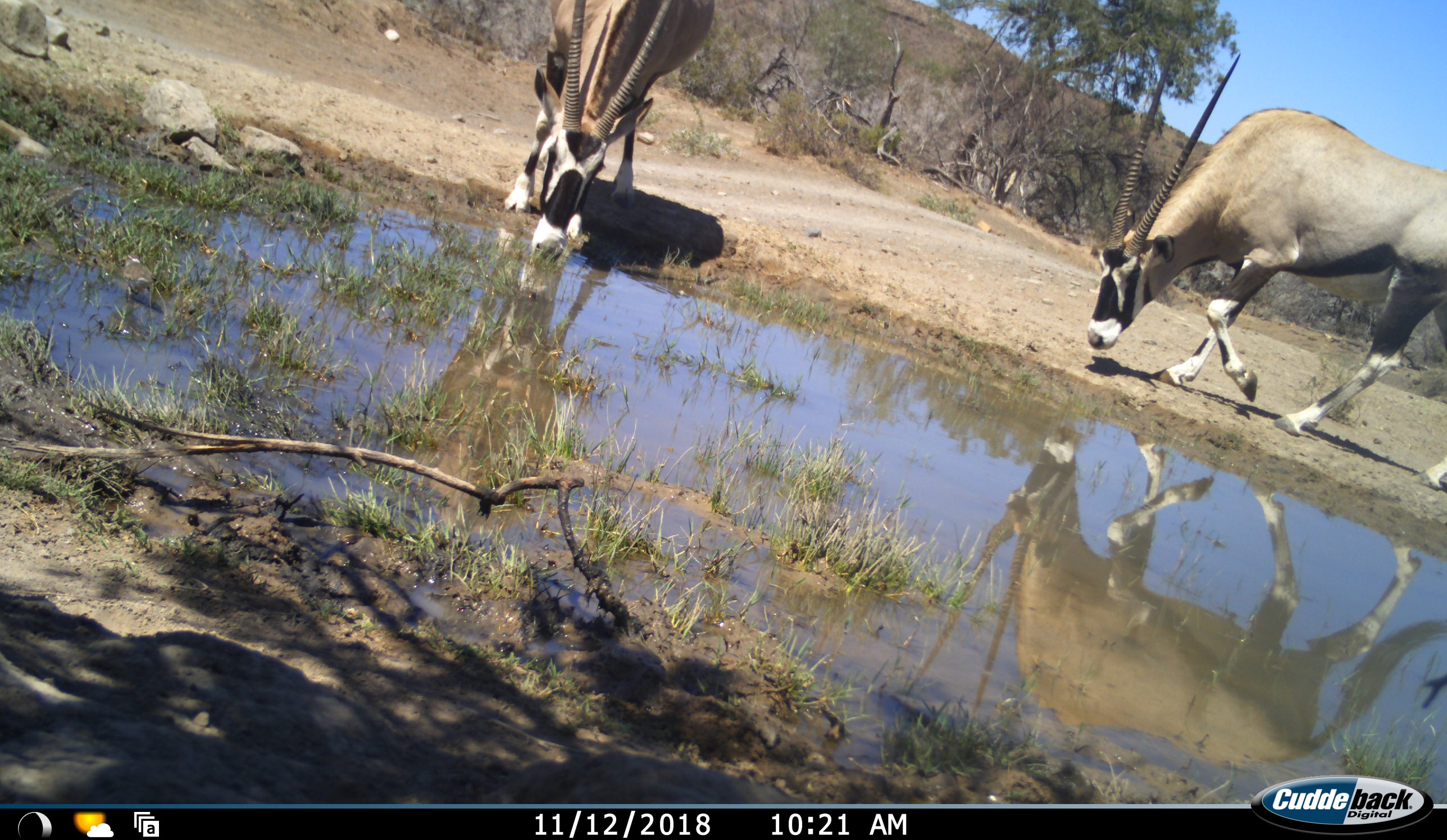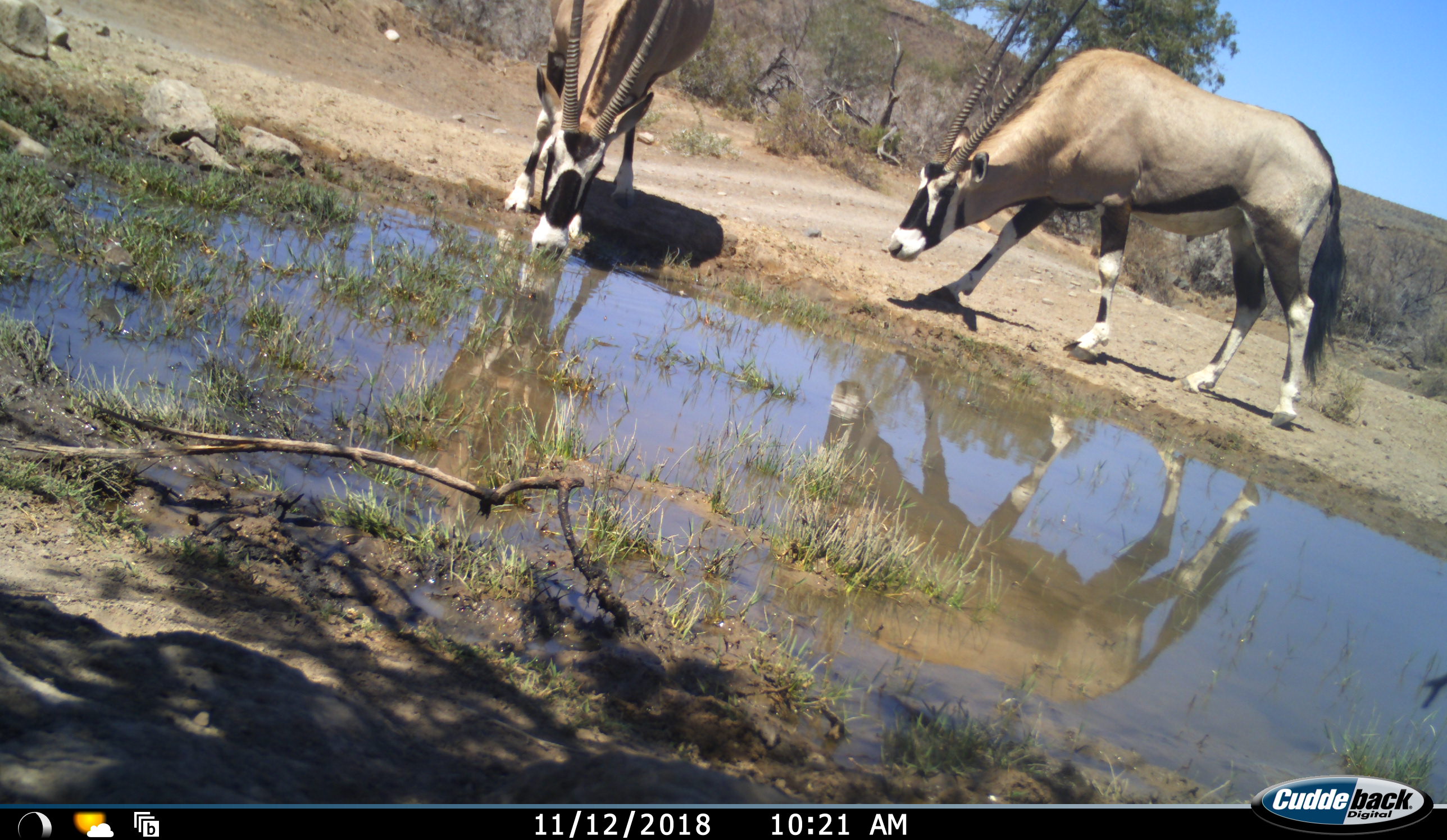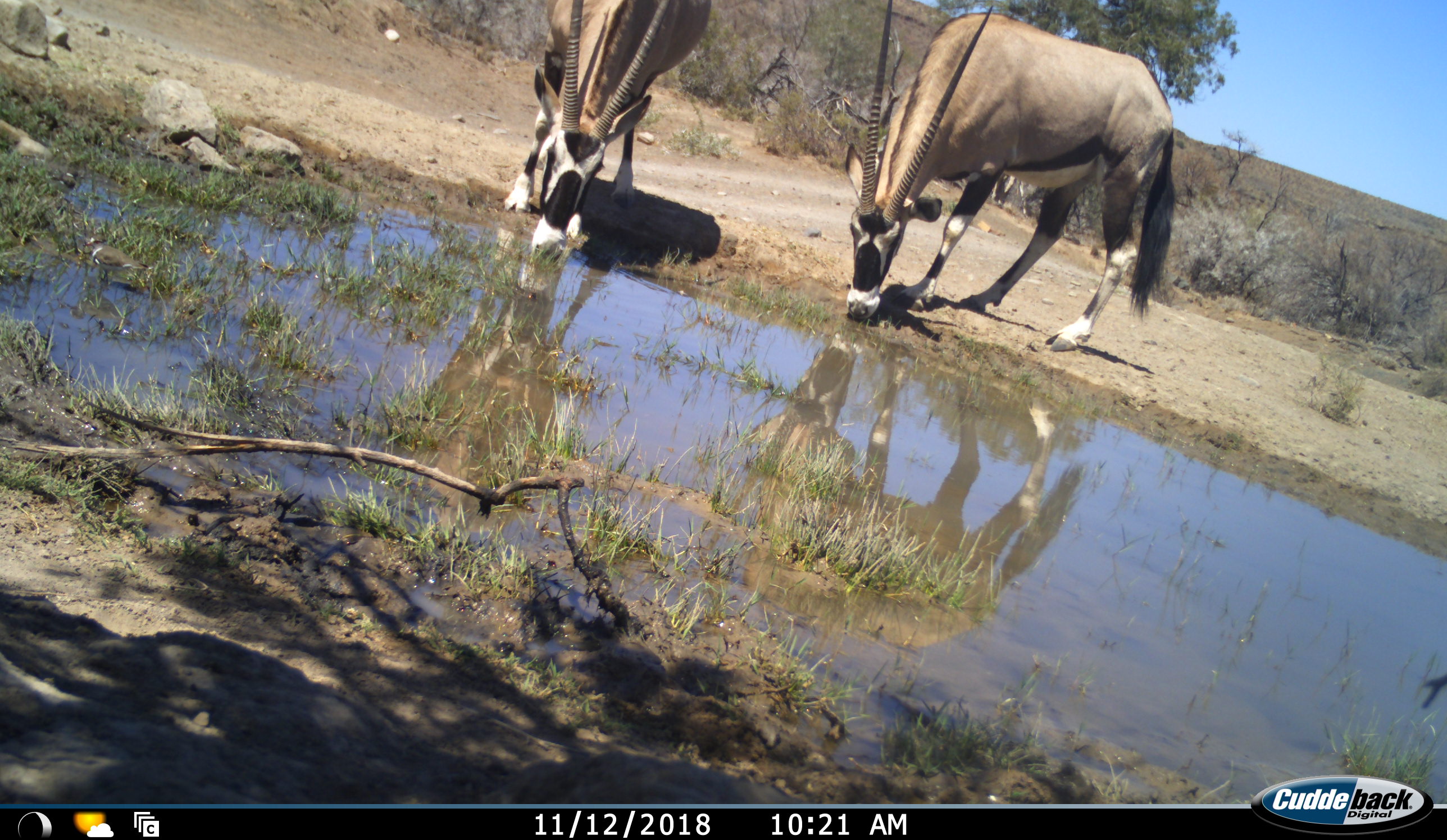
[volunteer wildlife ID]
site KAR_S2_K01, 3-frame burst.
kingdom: Animalia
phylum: Chordata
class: Mammalia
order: Artiodactyla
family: Bovidae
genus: Oryx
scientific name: Oryx gazella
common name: gemsbok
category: oryx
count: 2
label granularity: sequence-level